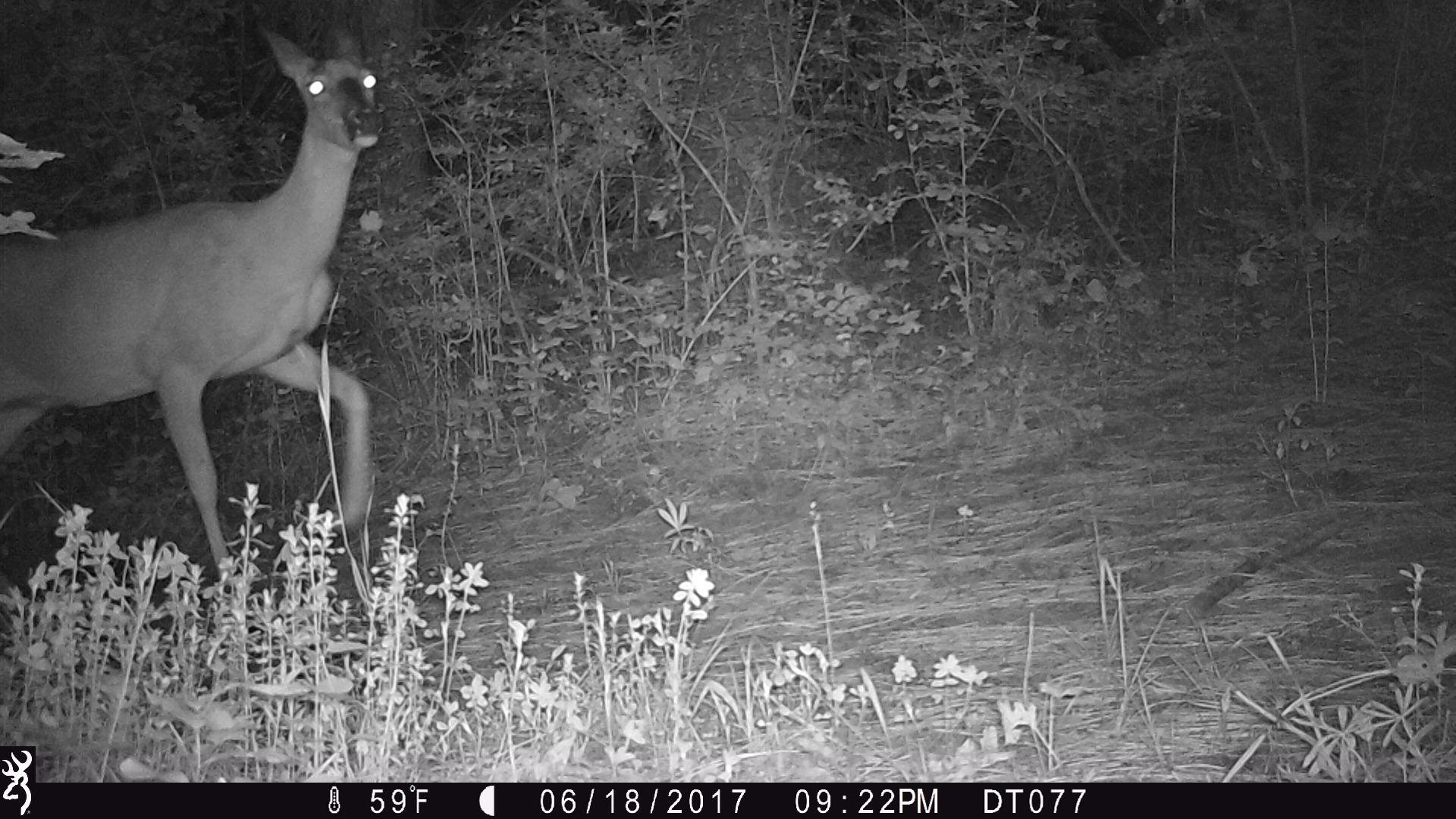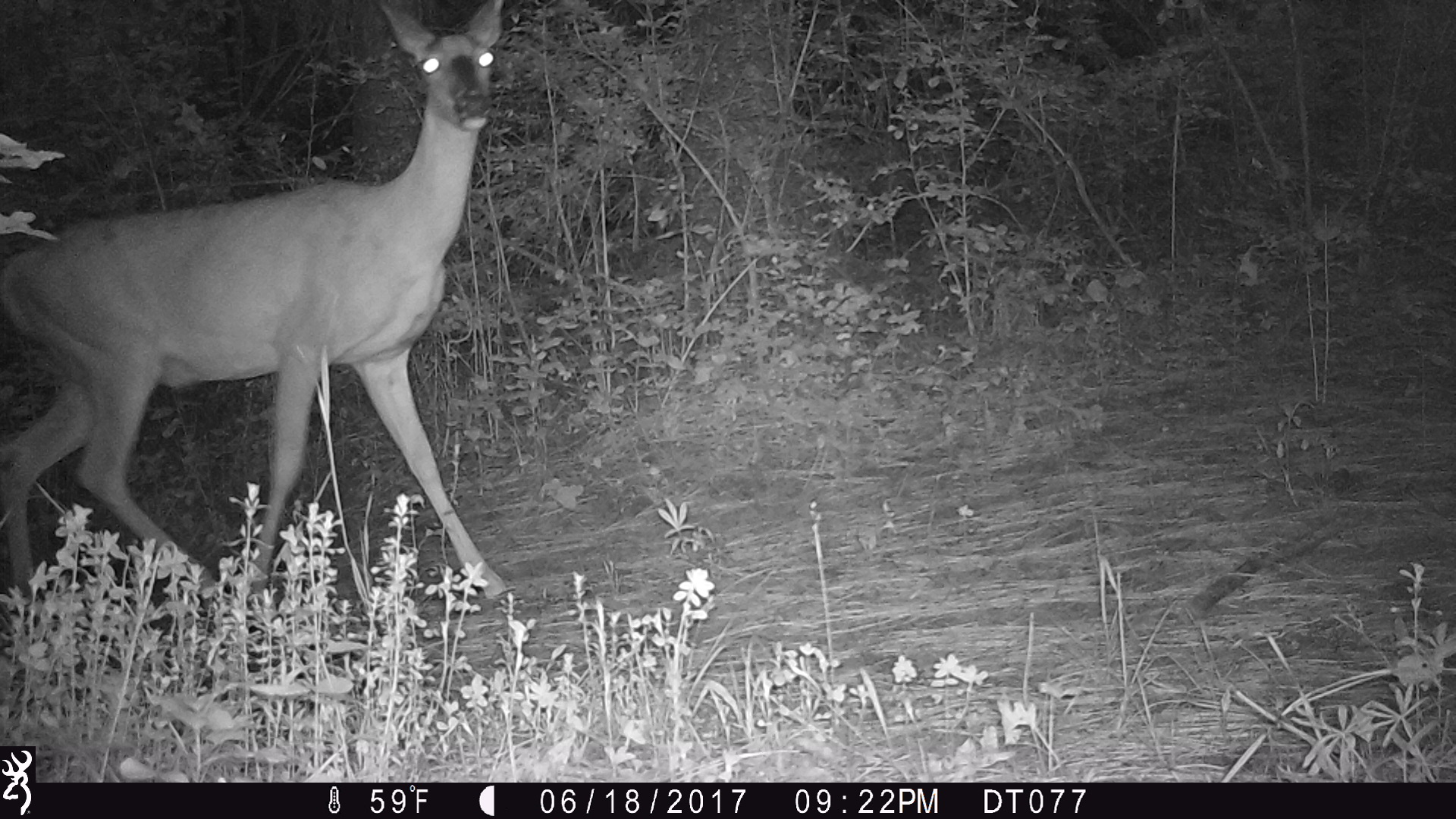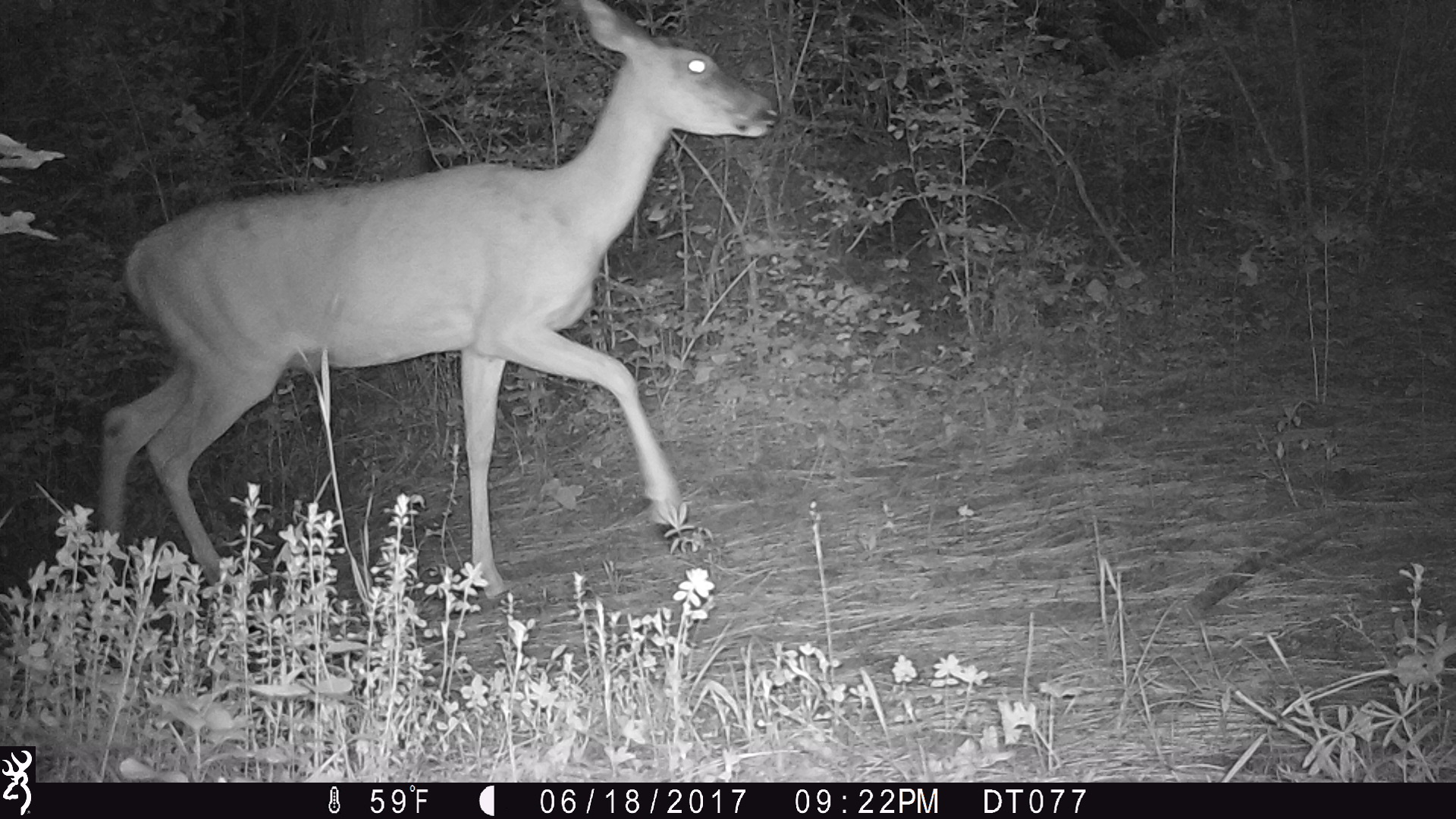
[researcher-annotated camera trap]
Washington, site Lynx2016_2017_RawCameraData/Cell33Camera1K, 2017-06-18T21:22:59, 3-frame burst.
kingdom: Animalia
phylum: Chordata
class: Mammalia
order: Artiodactyla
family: Cervidae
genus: Odocoileus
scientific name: Odocoileus virginianus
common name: white-tailed deer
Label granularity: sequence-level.